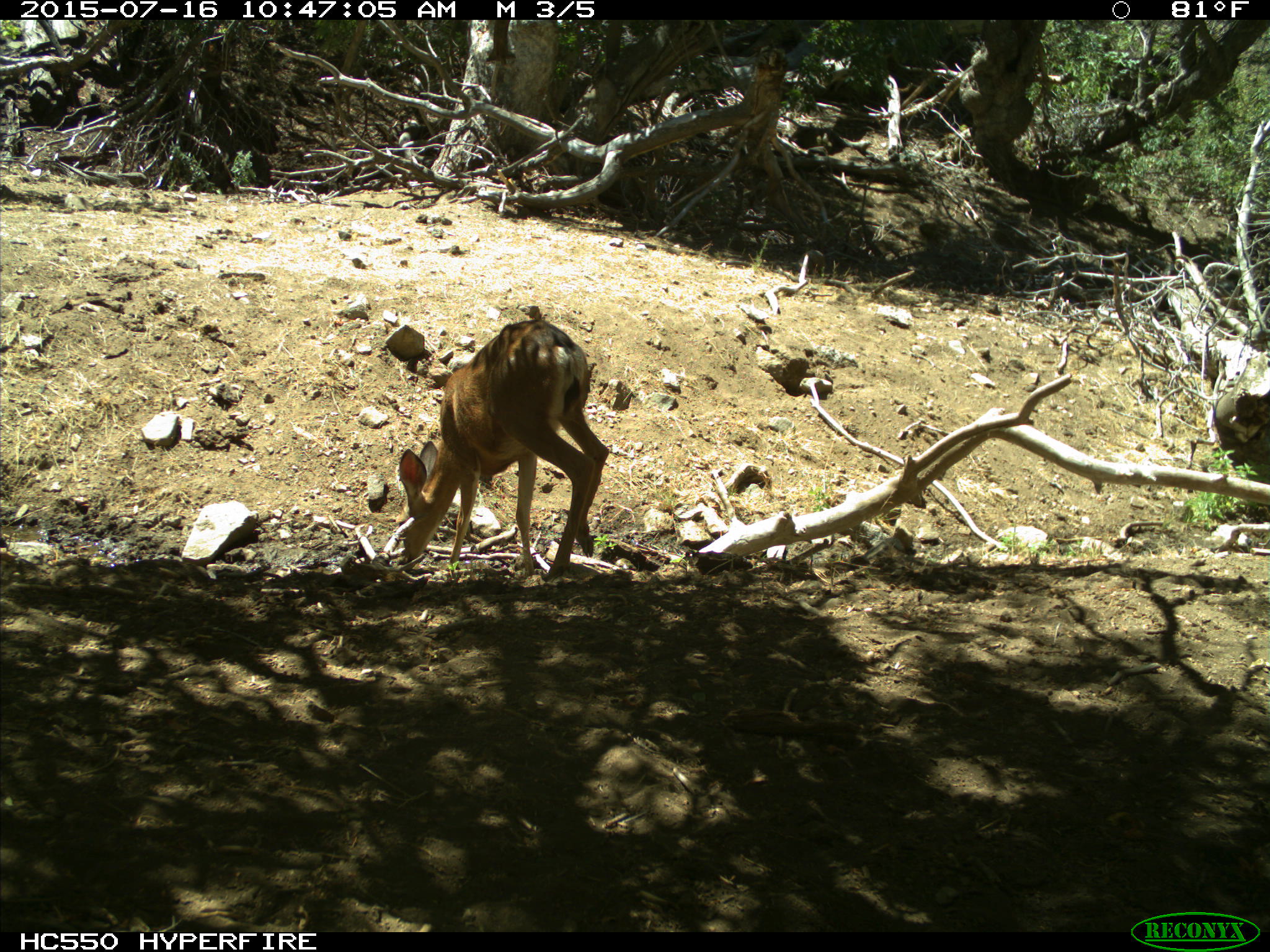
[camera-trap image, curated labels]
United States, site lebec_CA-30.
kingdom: Animalia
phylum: Chordata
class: Mammalia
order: Artiodactyla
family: Cervidae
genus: Odocoileus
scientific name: Odocoileus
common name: deer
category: unidentified deer